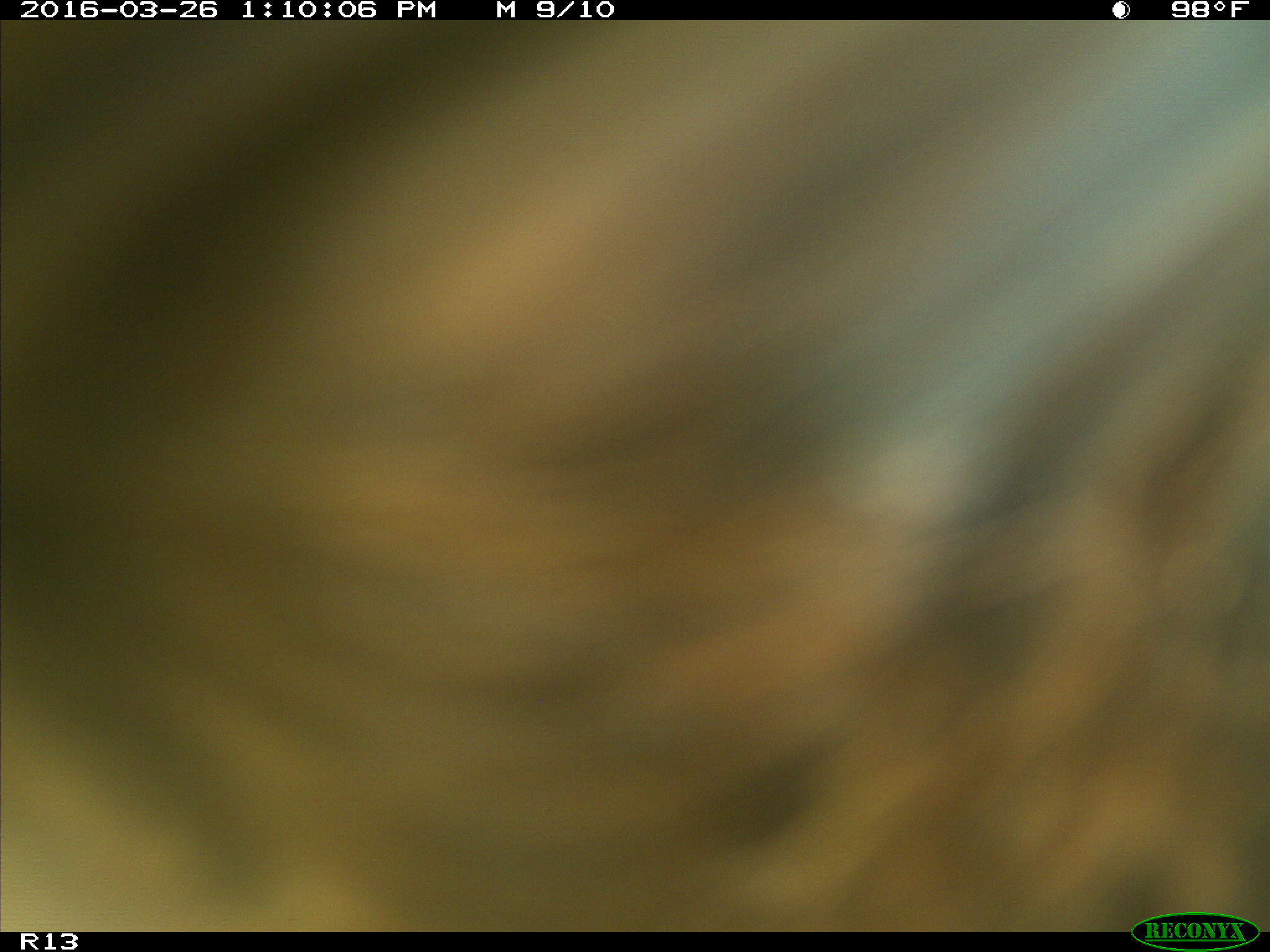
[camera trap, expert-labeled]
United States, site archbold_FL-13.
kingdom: Animalia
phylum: Chordata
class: Mammalia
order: Artiodactyla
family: Bovidae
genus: Bos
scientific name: Bos taurus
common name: domestic cow